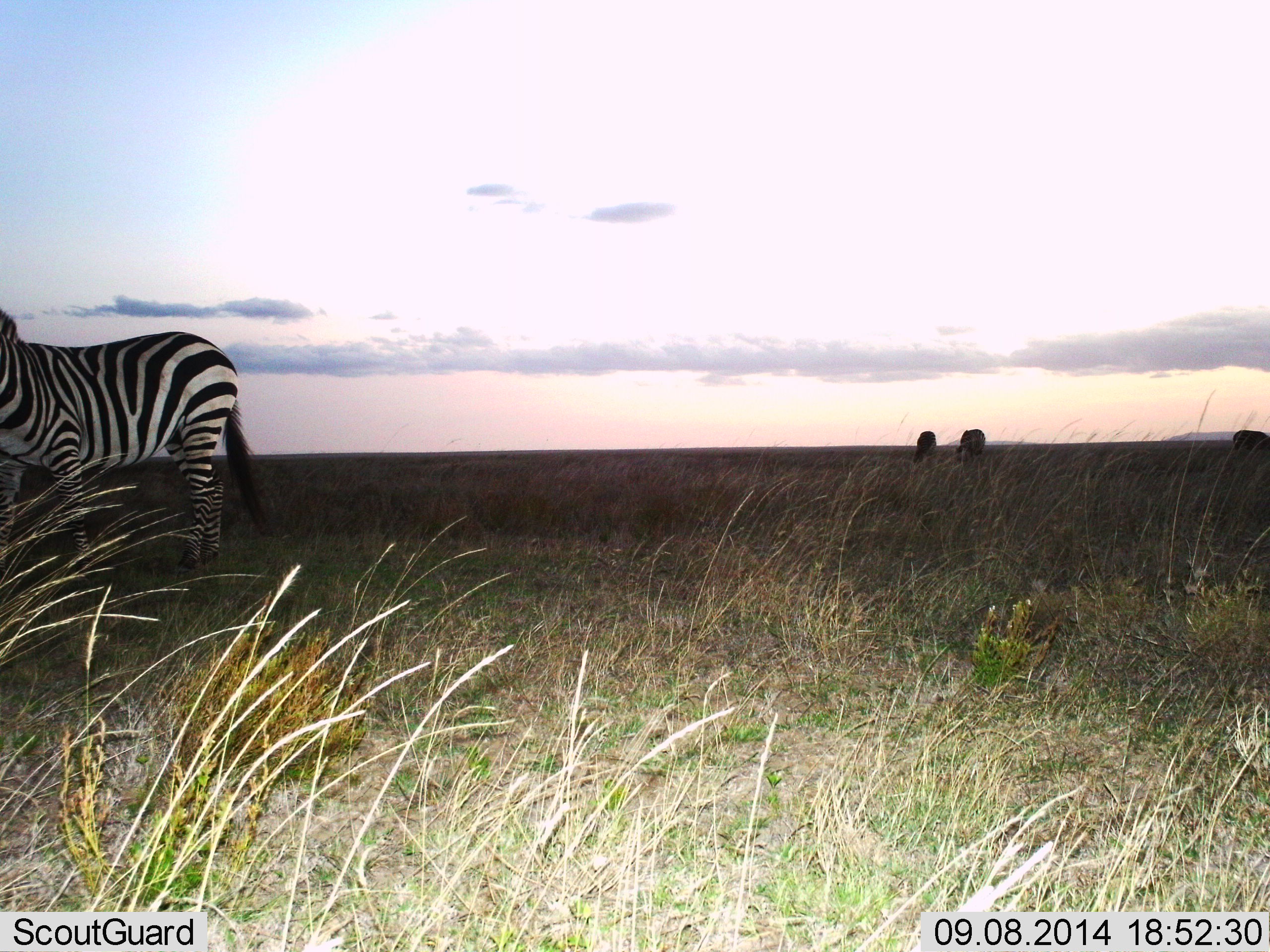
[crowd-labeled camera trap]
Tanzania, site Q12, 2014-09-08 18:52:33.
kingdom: Animalia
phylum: Chordata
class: Mammalia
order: Perissodactyla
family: Equidae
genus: Equus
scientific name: Equus quagga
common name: plains zebra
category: zebra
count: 3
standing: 75%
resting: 0%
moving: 25%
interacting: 0%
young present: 0%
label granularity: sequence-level